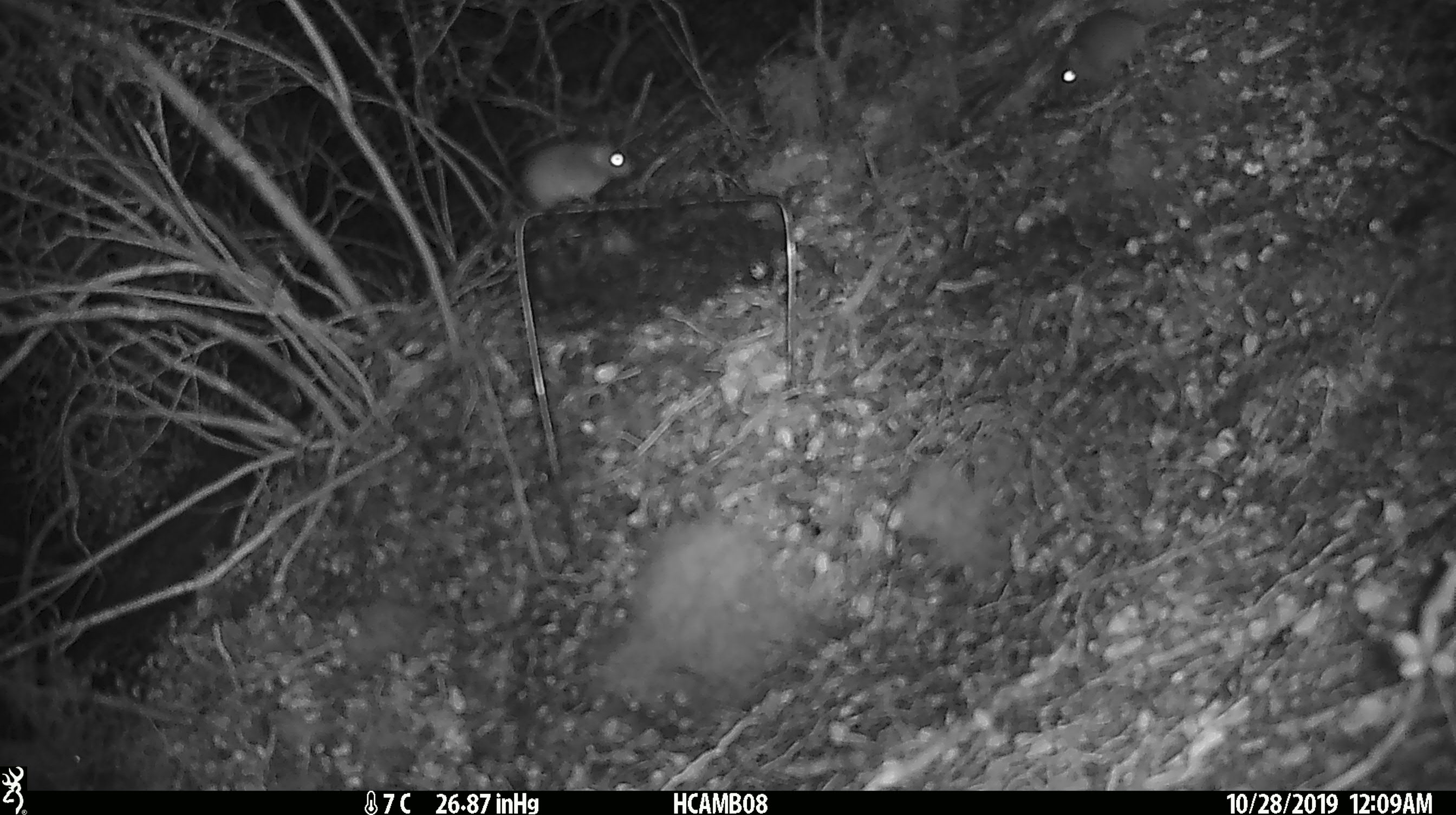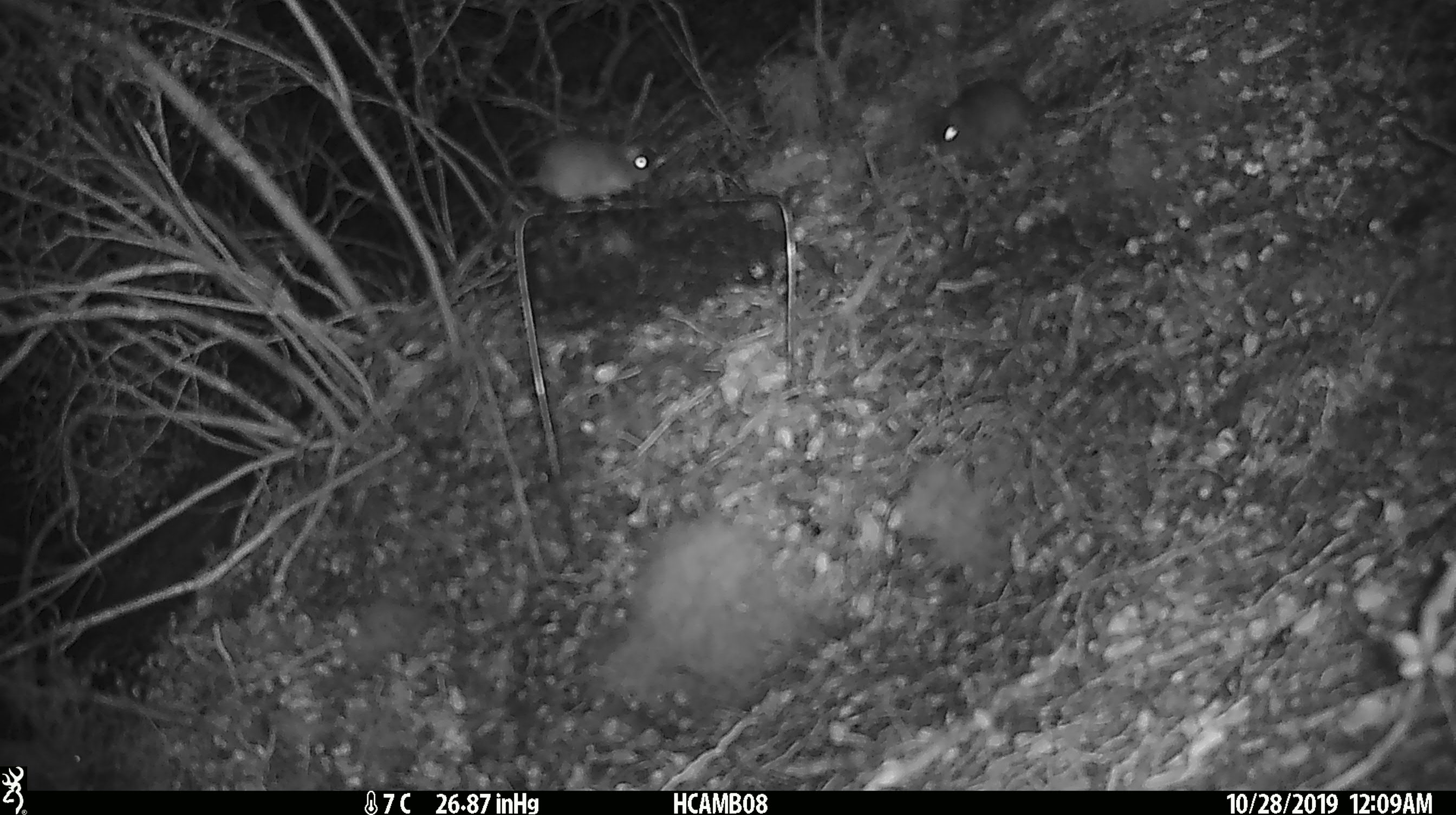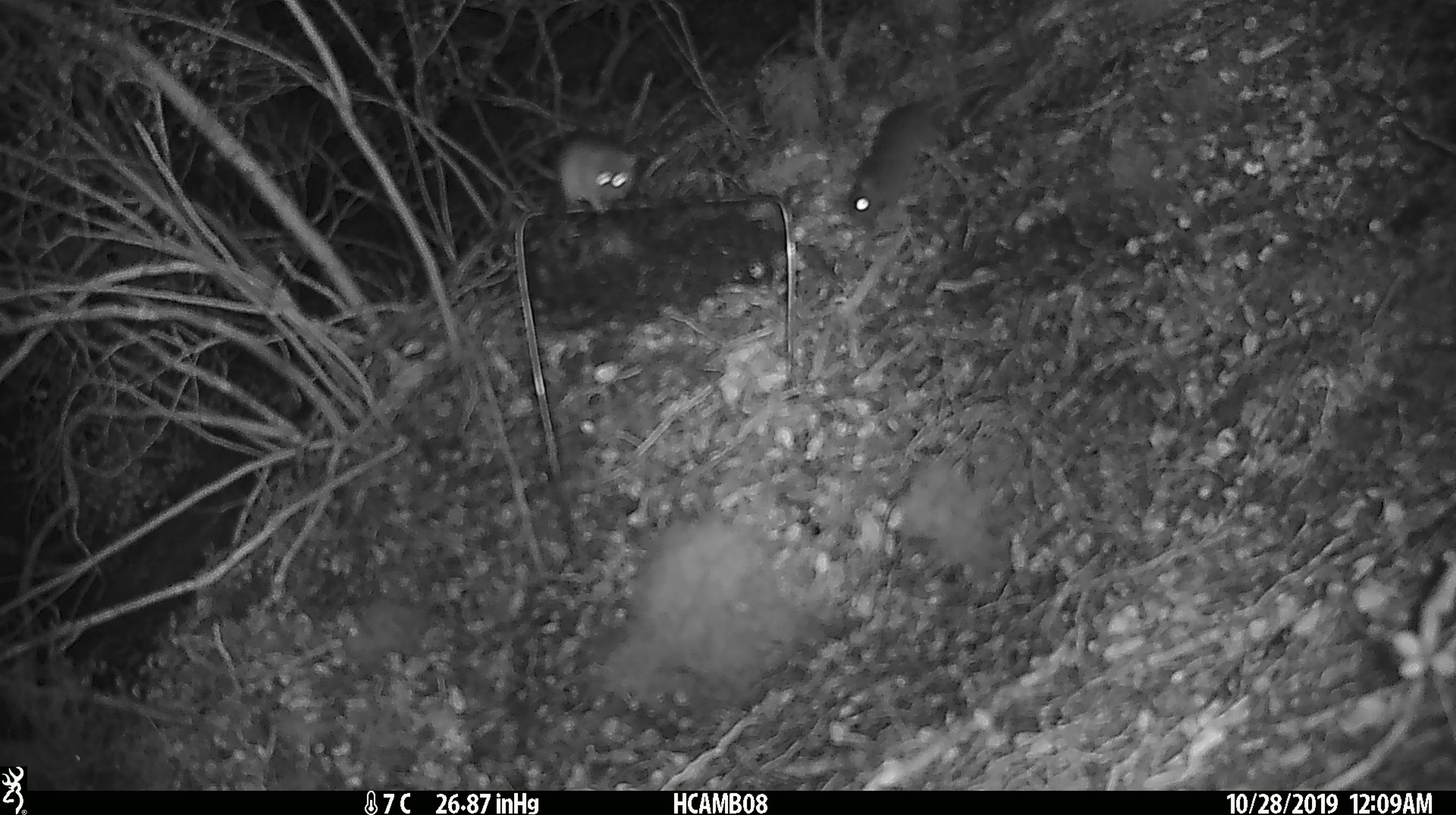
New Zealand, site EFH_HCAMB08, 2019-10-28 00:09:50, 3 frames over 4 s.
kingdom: Animalia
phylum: Chordata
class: Mammalia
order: Rodentia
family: Muridae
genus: Mus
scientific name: Mus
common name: mouse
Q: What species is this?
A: Mouse (Mus).